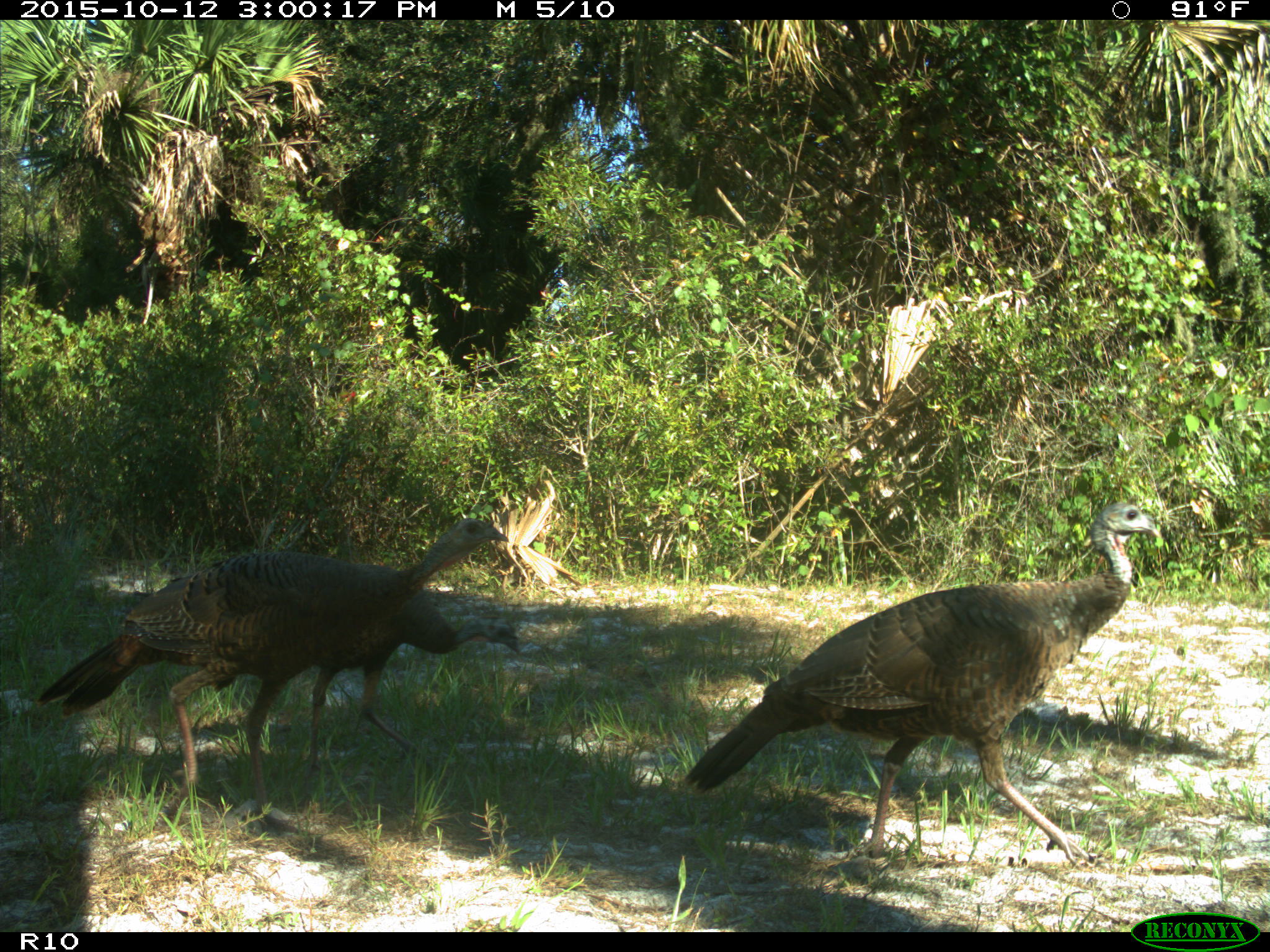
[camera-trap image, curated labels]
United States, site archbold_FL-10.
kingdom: Animalia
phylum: Chordata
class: Aves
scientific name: Aves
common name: birds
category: unidentified bird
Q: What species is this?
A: Unidentified bird (birds) (Aves).